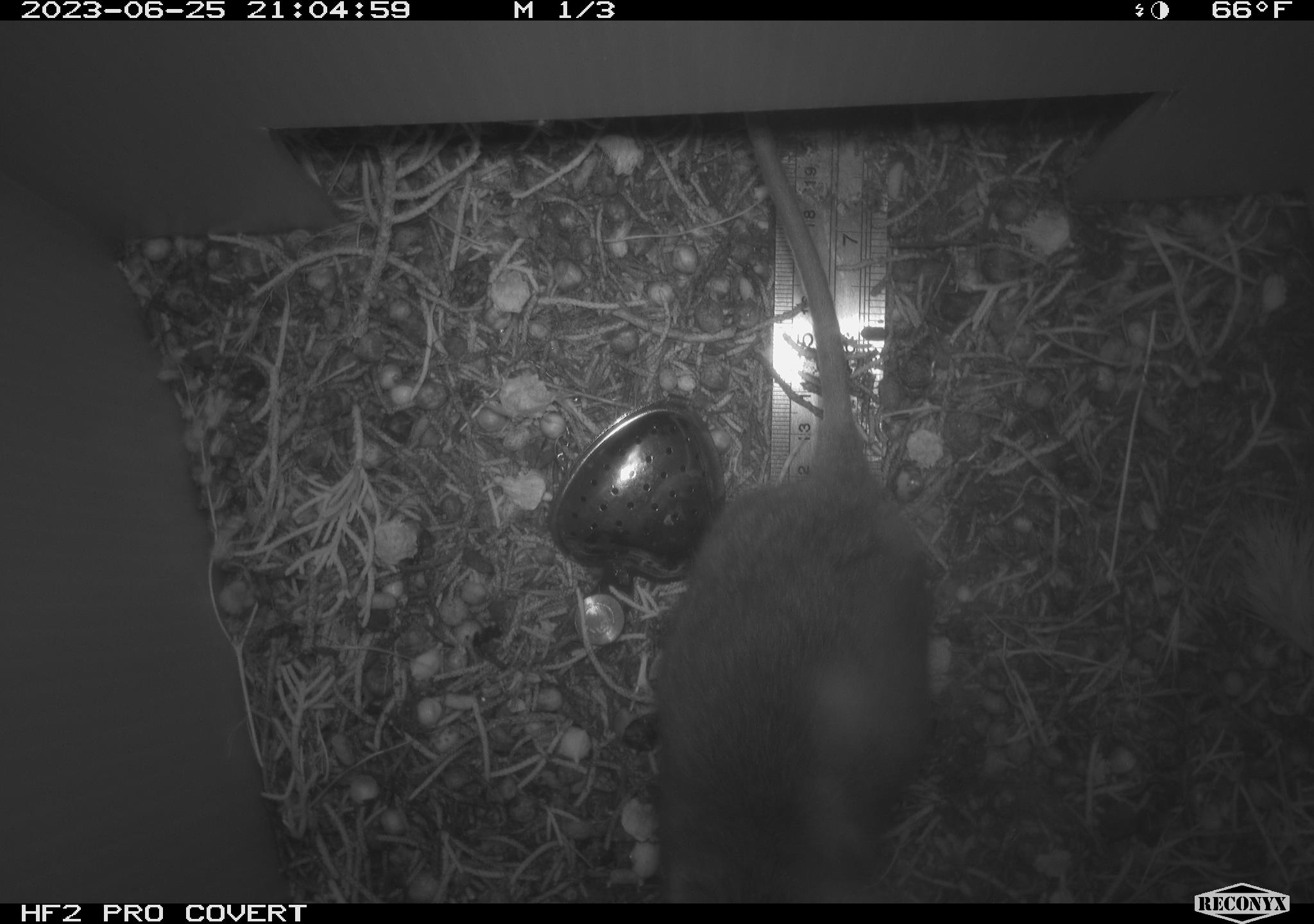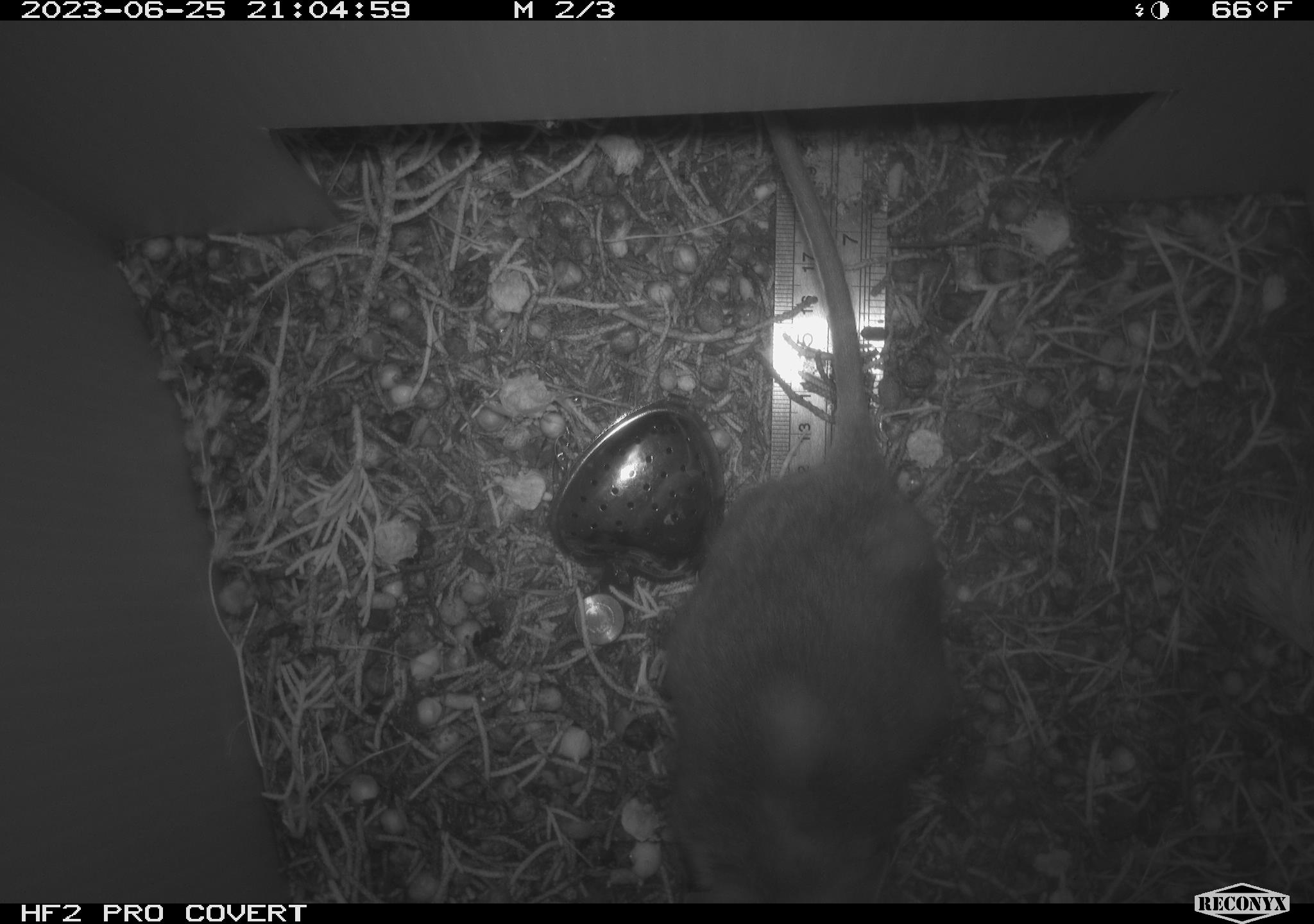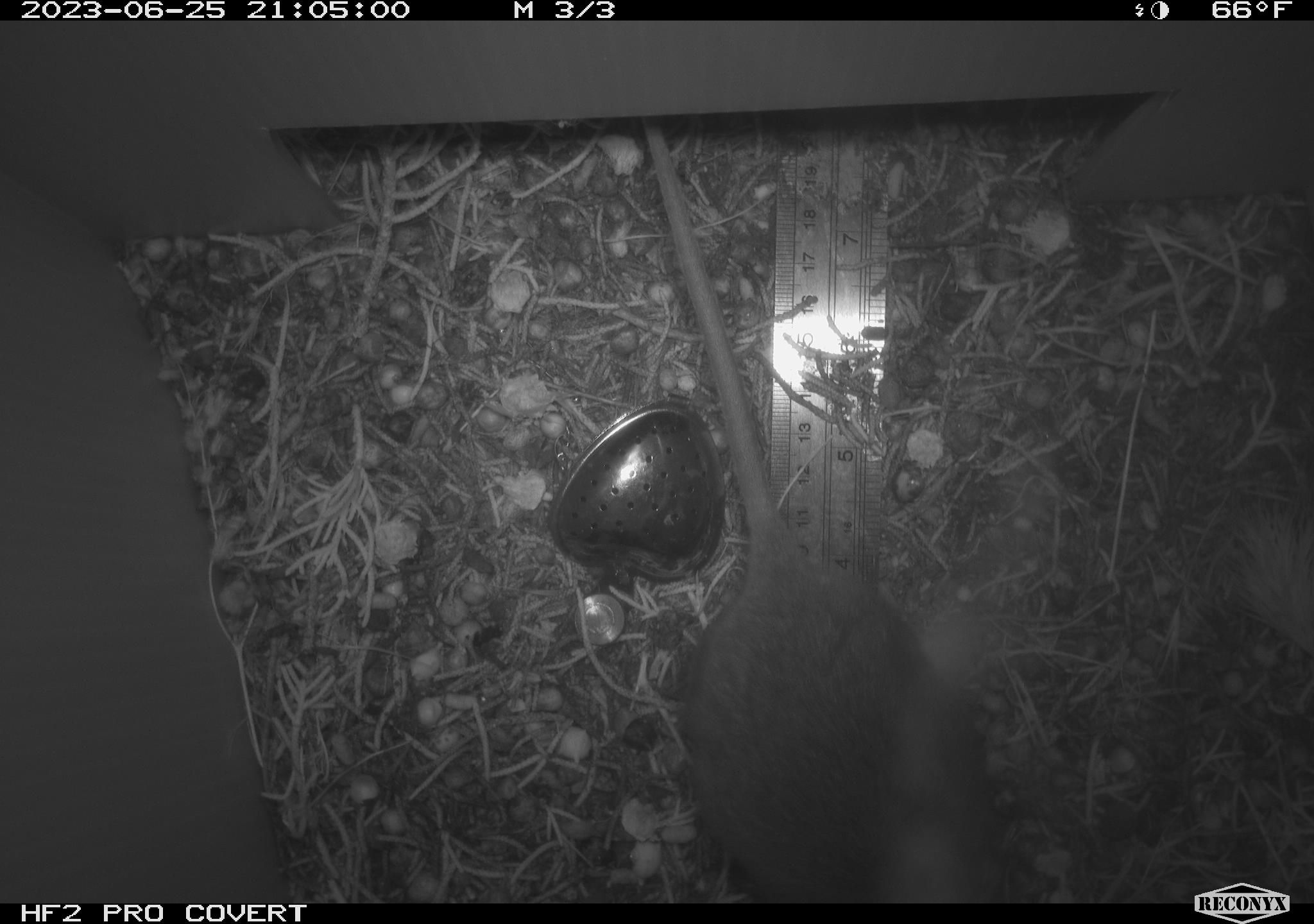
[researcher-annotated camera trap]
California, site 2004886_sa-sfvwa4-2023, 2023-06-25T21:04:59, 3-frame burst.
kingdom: Animalia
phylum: Chordata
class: Mammalia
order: Rodentia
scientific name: Rodentia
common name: mouse species